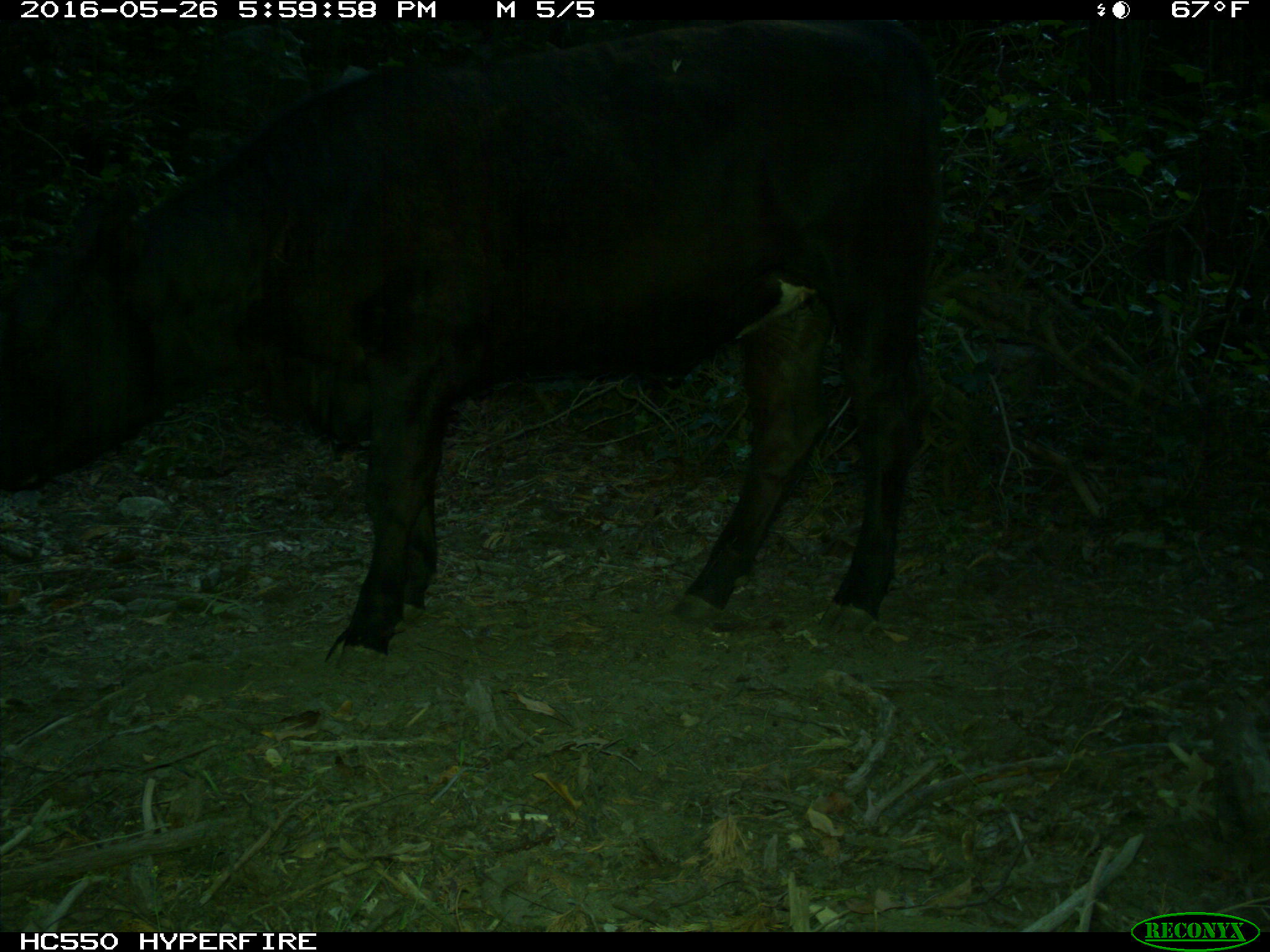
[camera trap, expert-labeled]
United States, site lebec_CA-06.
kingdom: Animalia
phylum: Chordata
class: Mammalia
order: Artiodactyla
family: Bovidae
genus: Bos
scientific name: Bos taurus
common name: domestic cow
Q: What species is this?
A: Bos taurus (domestic cow).